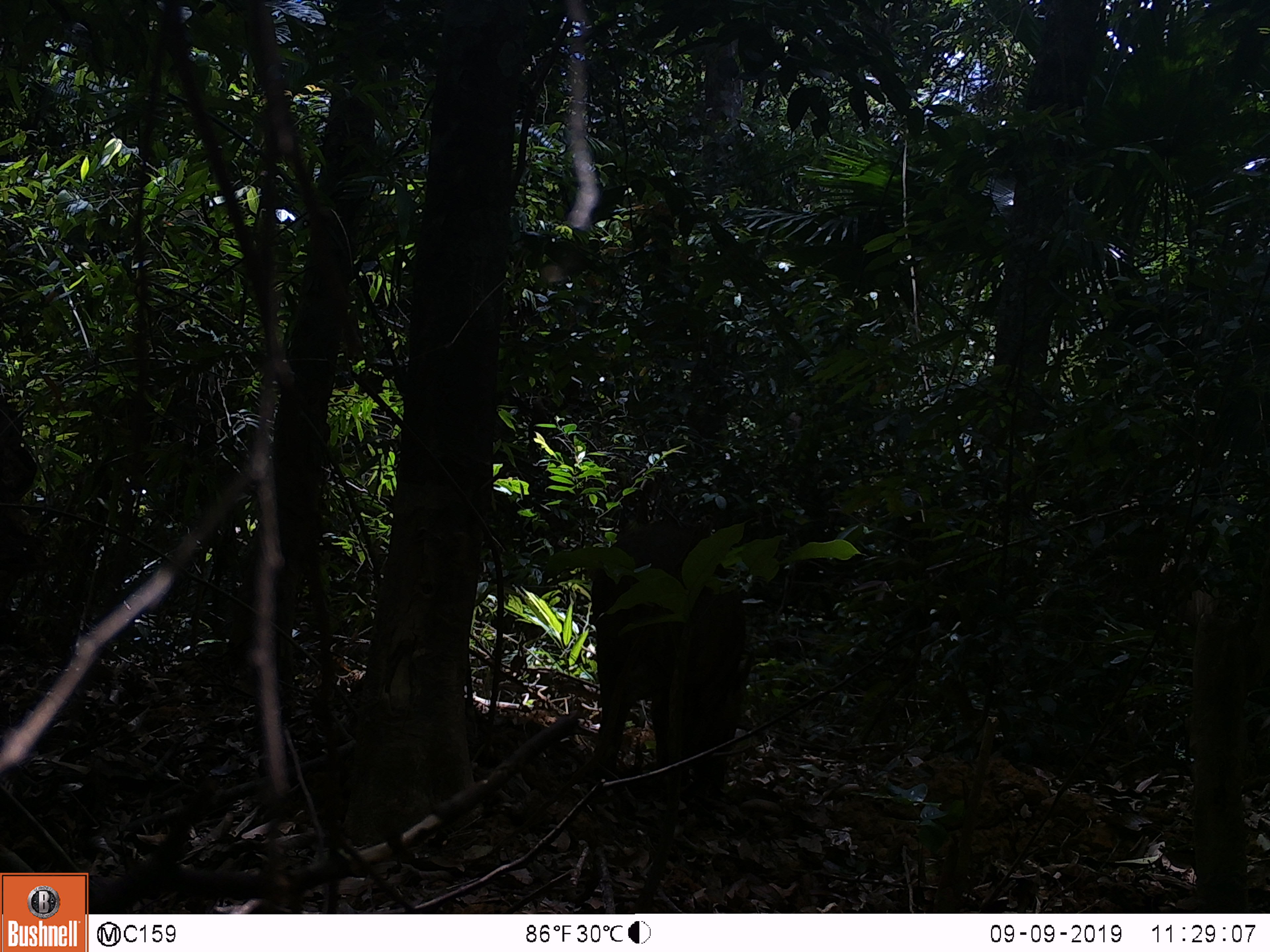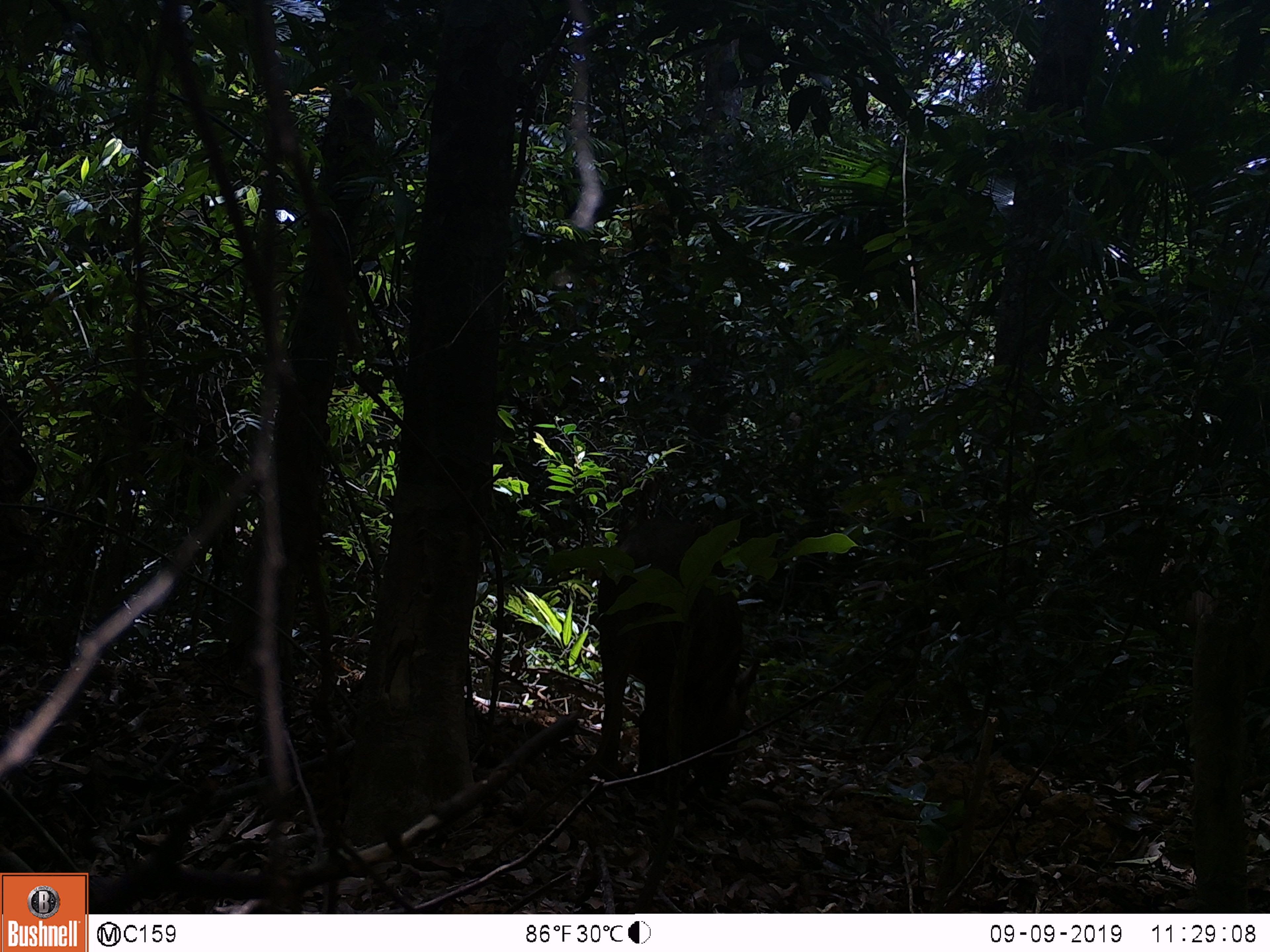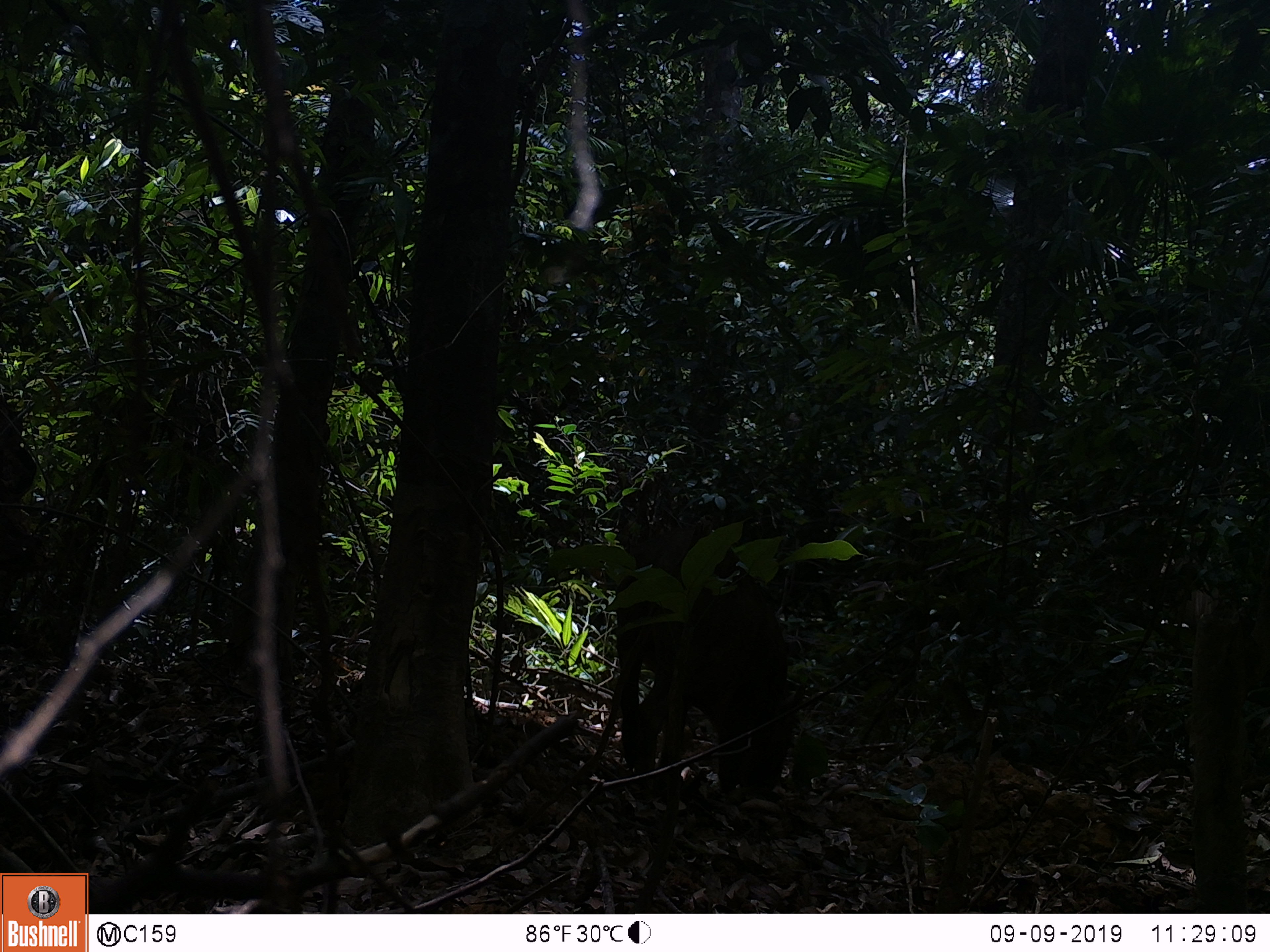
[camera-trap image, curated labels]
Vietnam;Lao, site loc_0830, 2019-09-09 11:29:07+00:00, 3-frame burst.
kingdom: Animalia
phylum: Chordata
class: Mammalia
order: Artiodactyla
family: Suidae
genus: Sus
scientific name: Sus scrofa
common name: eurasian wild pig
Eurasian wild pig (Sus scrofa). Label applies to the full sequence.